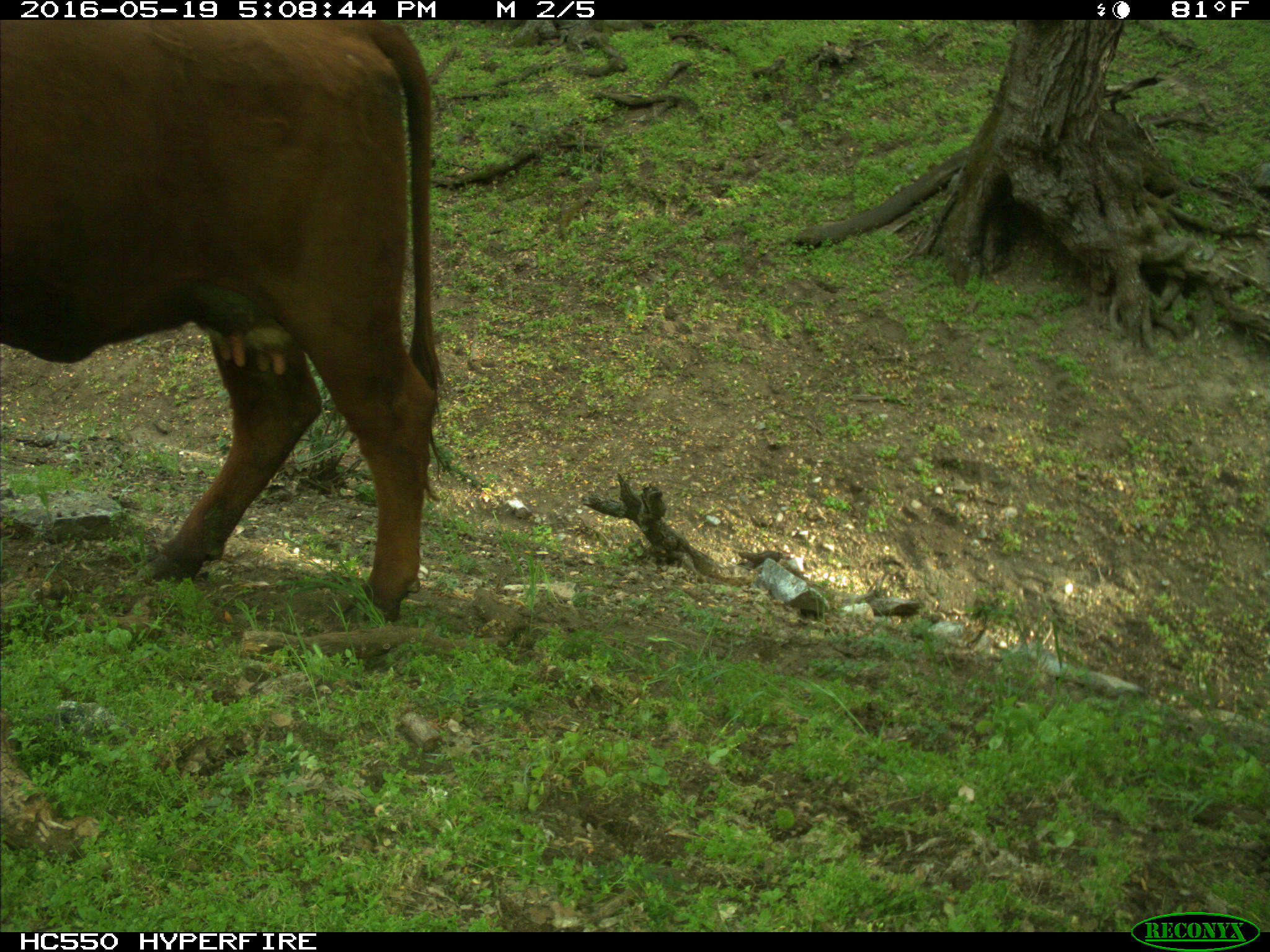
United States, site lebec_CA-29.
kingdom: Animalia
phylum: Chordata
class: Mammalia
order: Artiodactyla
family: Bovidae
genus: Bos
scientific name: Bos taurus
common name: domestic cow